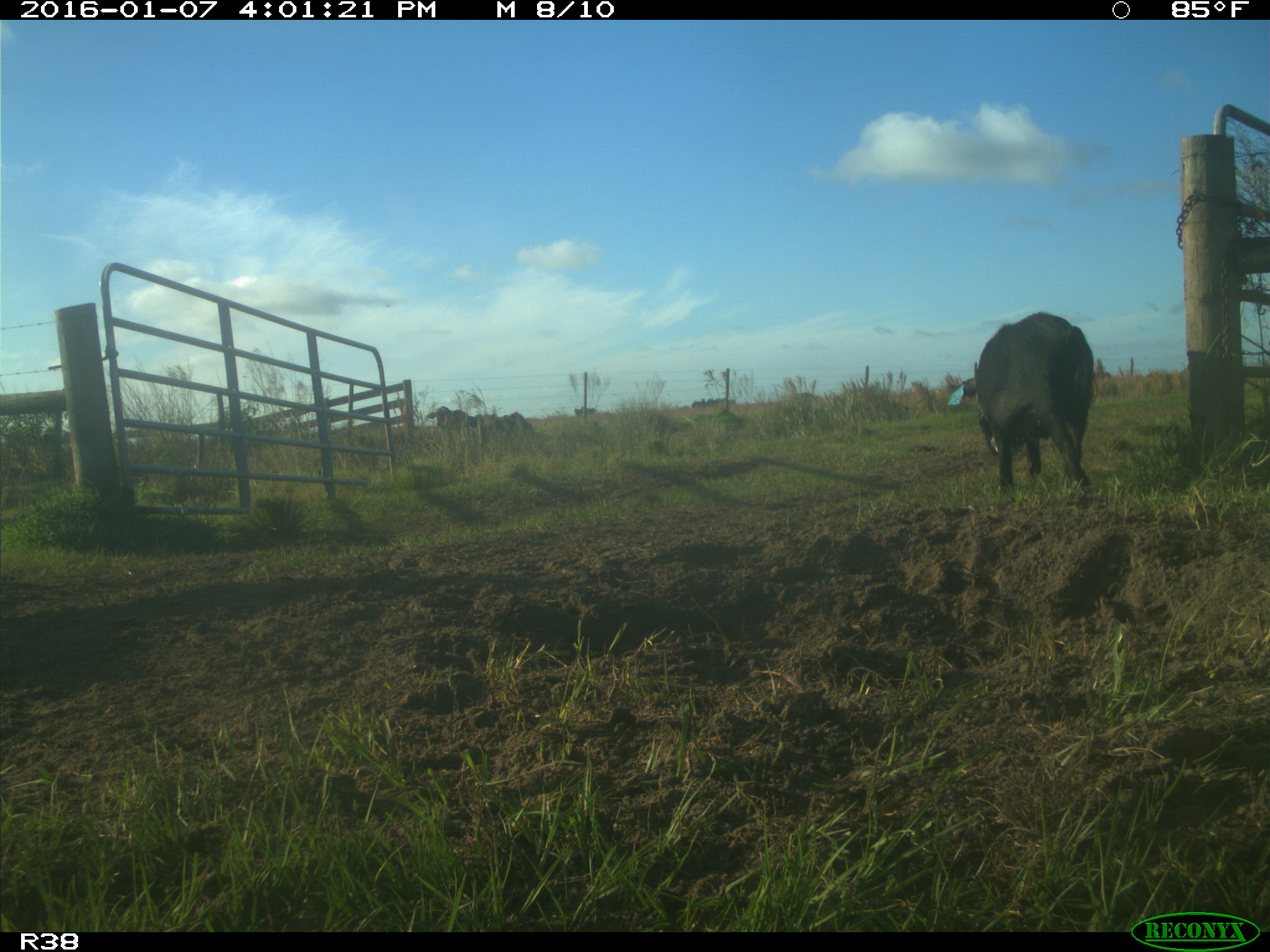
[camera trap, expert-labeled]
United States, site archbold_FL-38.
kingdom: Animalia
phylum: Chordata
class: Mammalia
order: Artiodactyla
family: Suidae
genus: Sus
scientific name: Sus scrofa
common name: wild boar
Sus scrofa (wild boar).